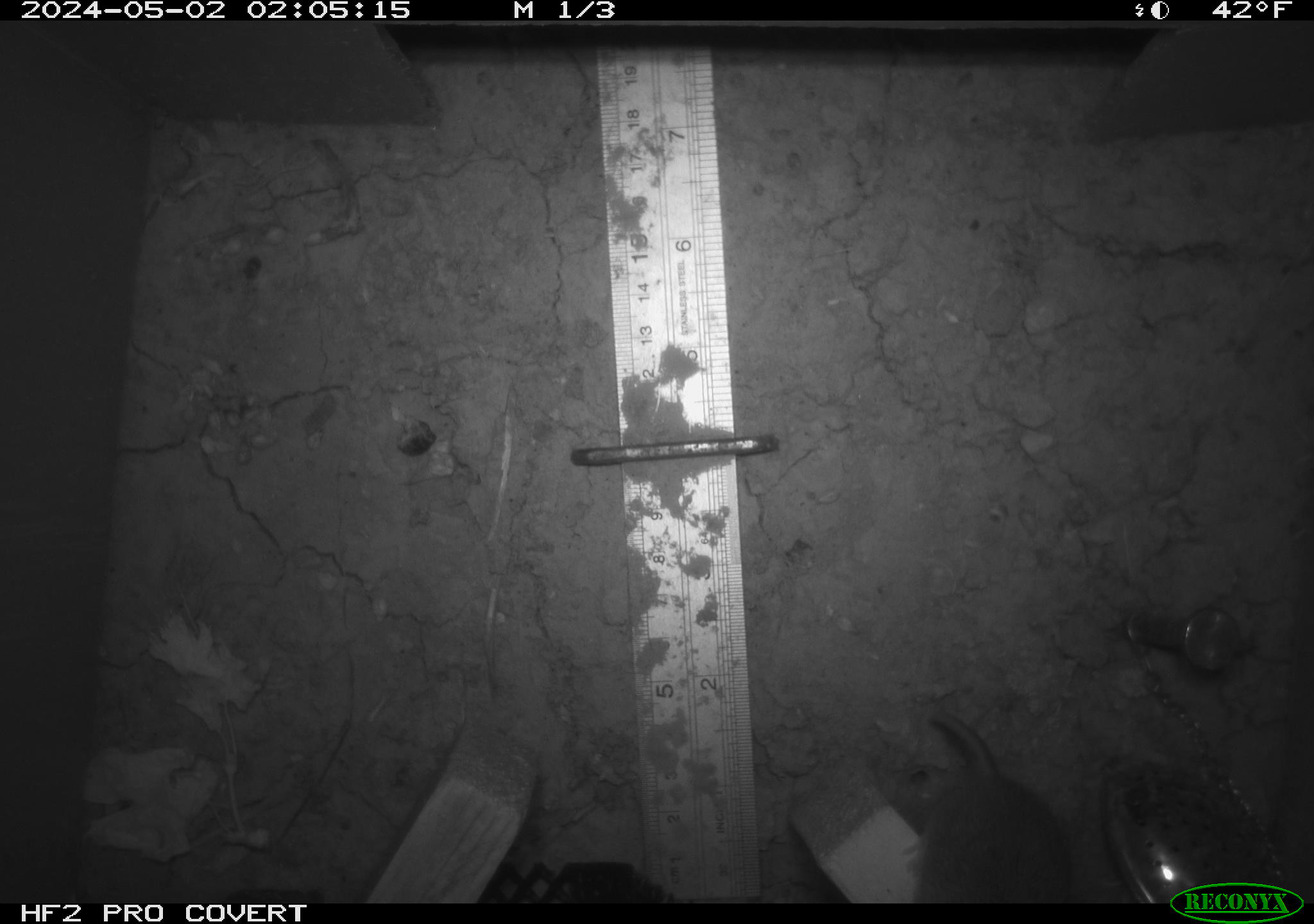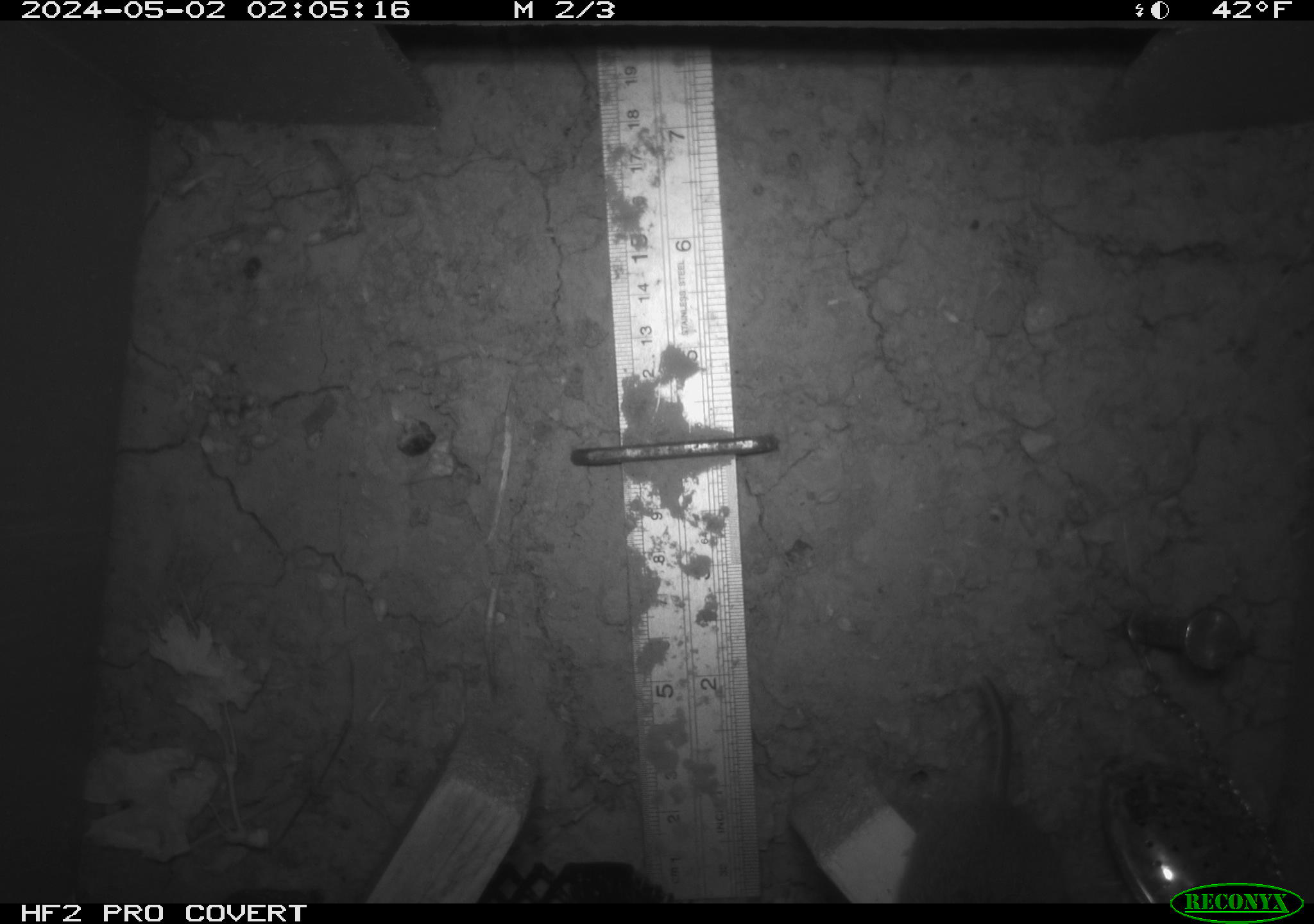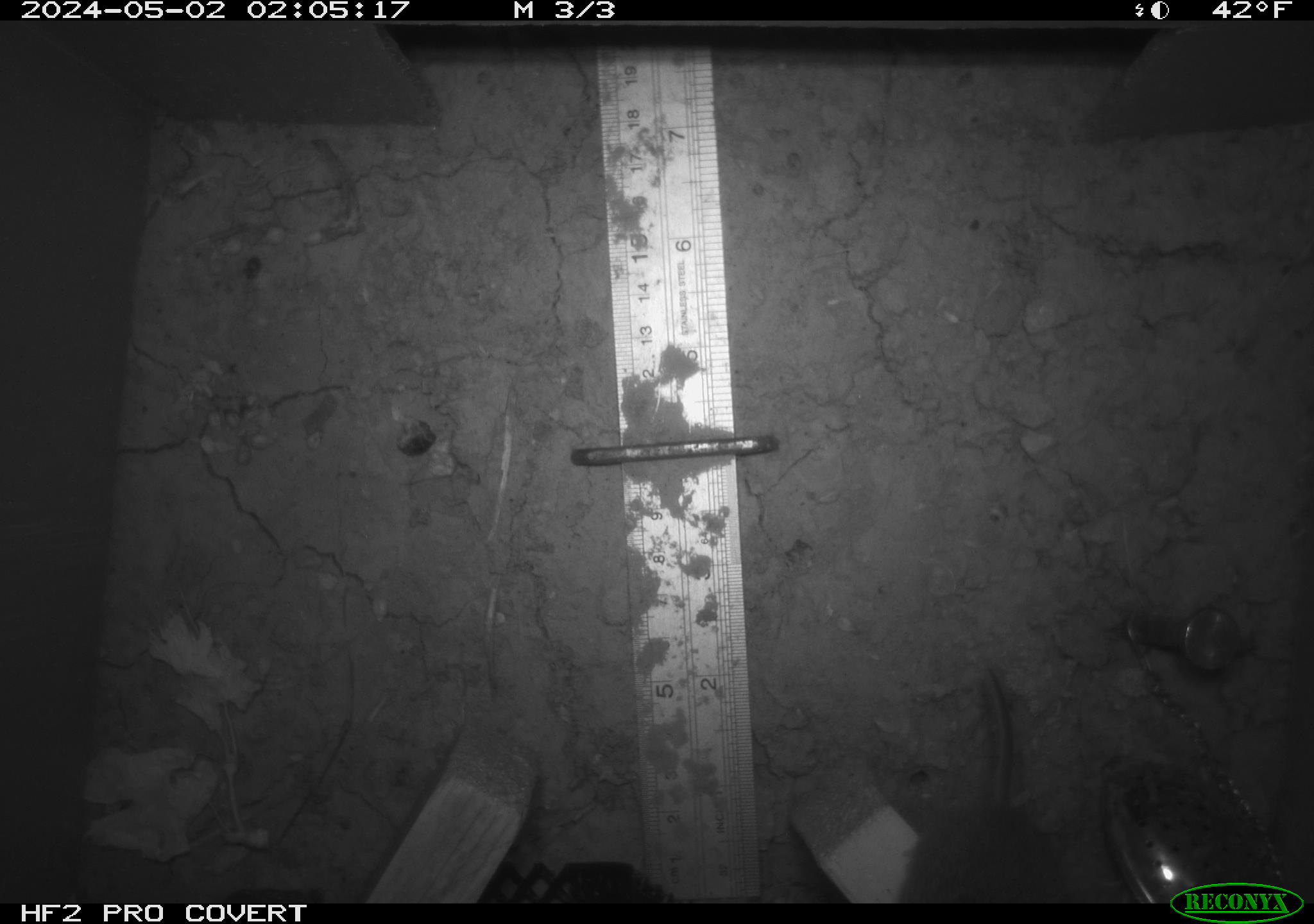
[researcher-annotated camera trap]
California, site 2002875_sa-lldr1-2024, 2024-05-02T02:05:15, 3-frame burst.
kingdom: Animalia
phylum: Chordata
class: Mammalia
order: Rodentia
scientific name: Rodentia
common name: mouse species